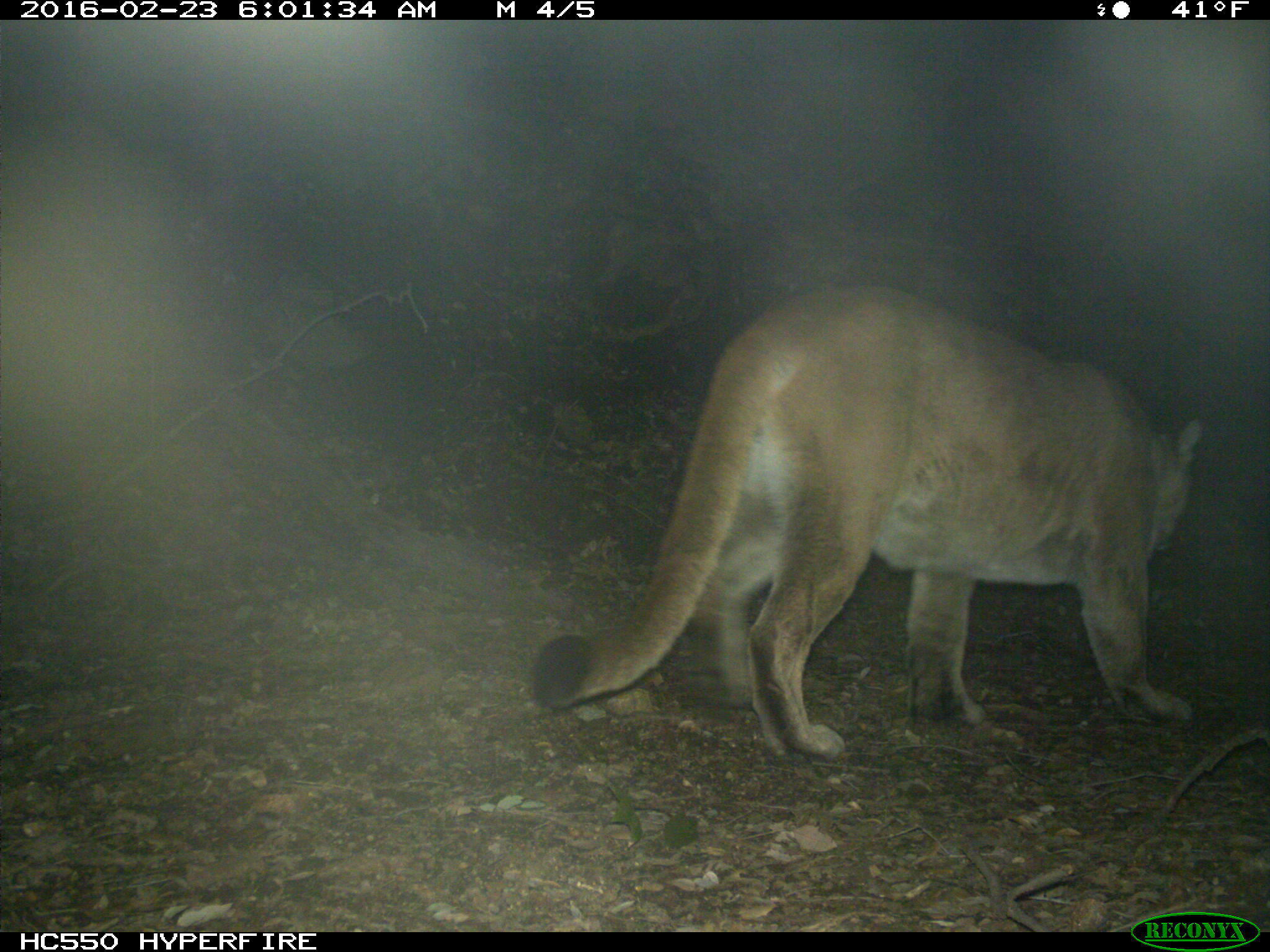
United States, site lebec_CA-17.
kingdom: Animalia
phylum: Chordata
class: Mammalia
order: Carnivora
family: Felidae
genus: Puma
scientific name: Puma concolor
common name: mountain lion